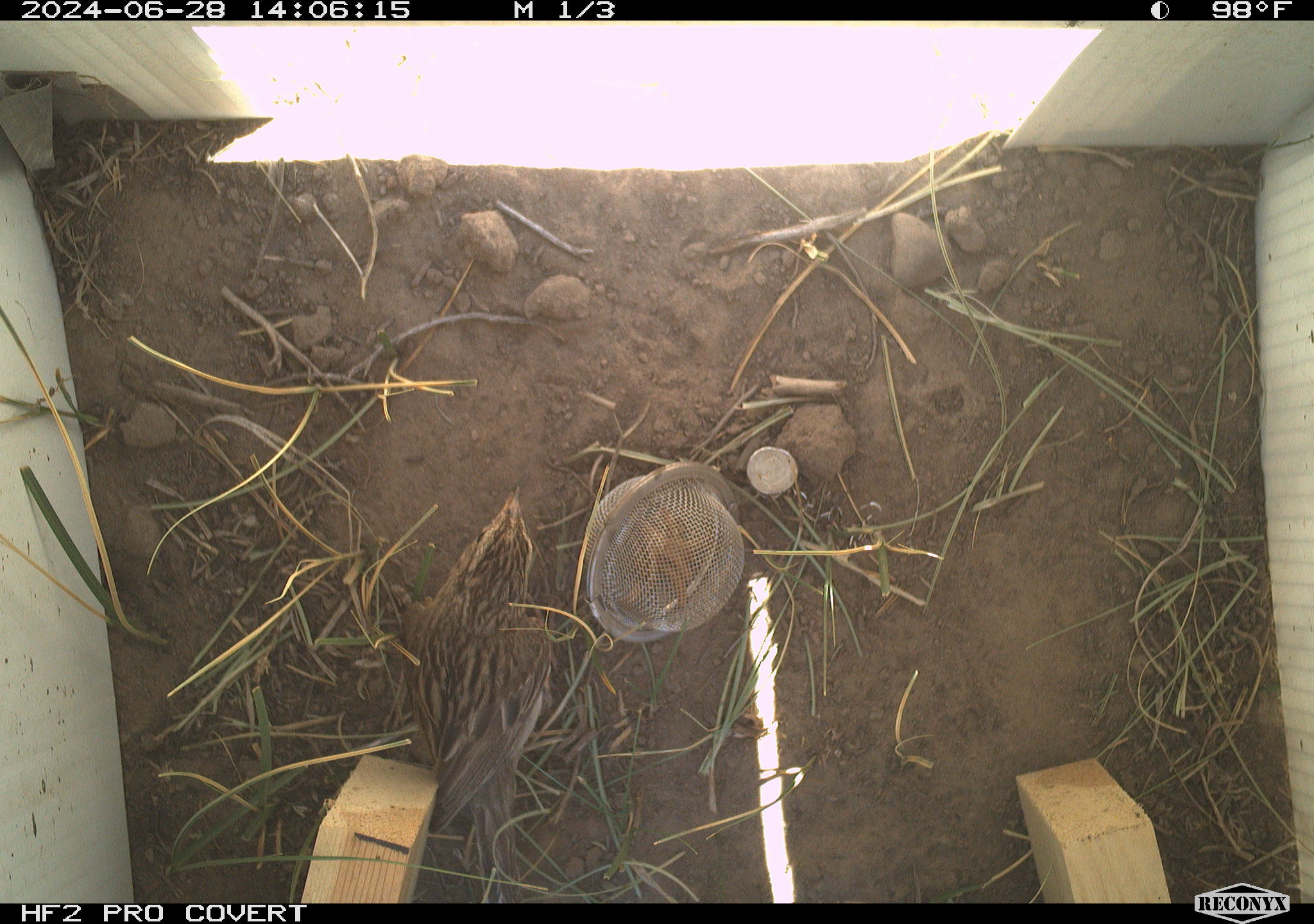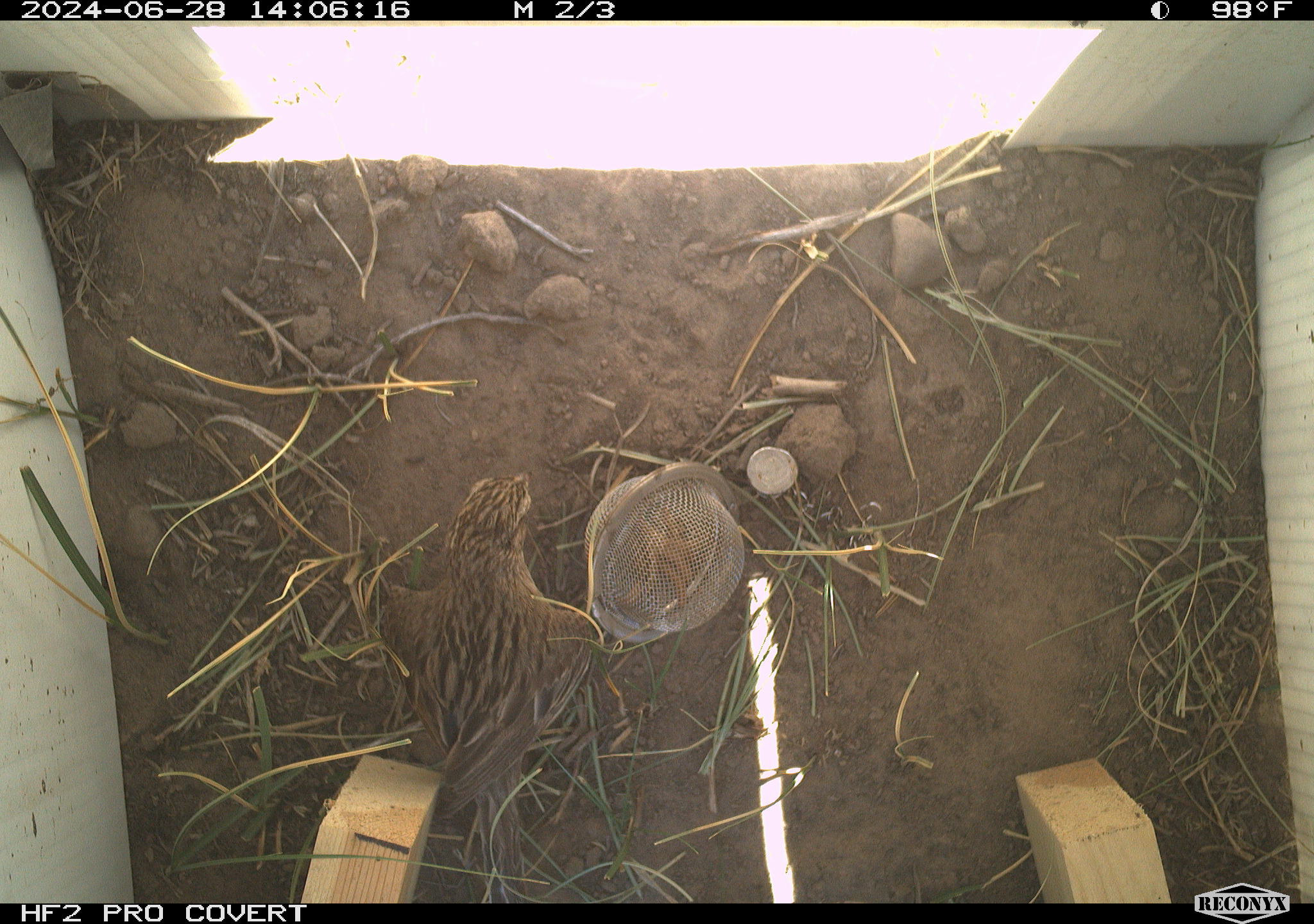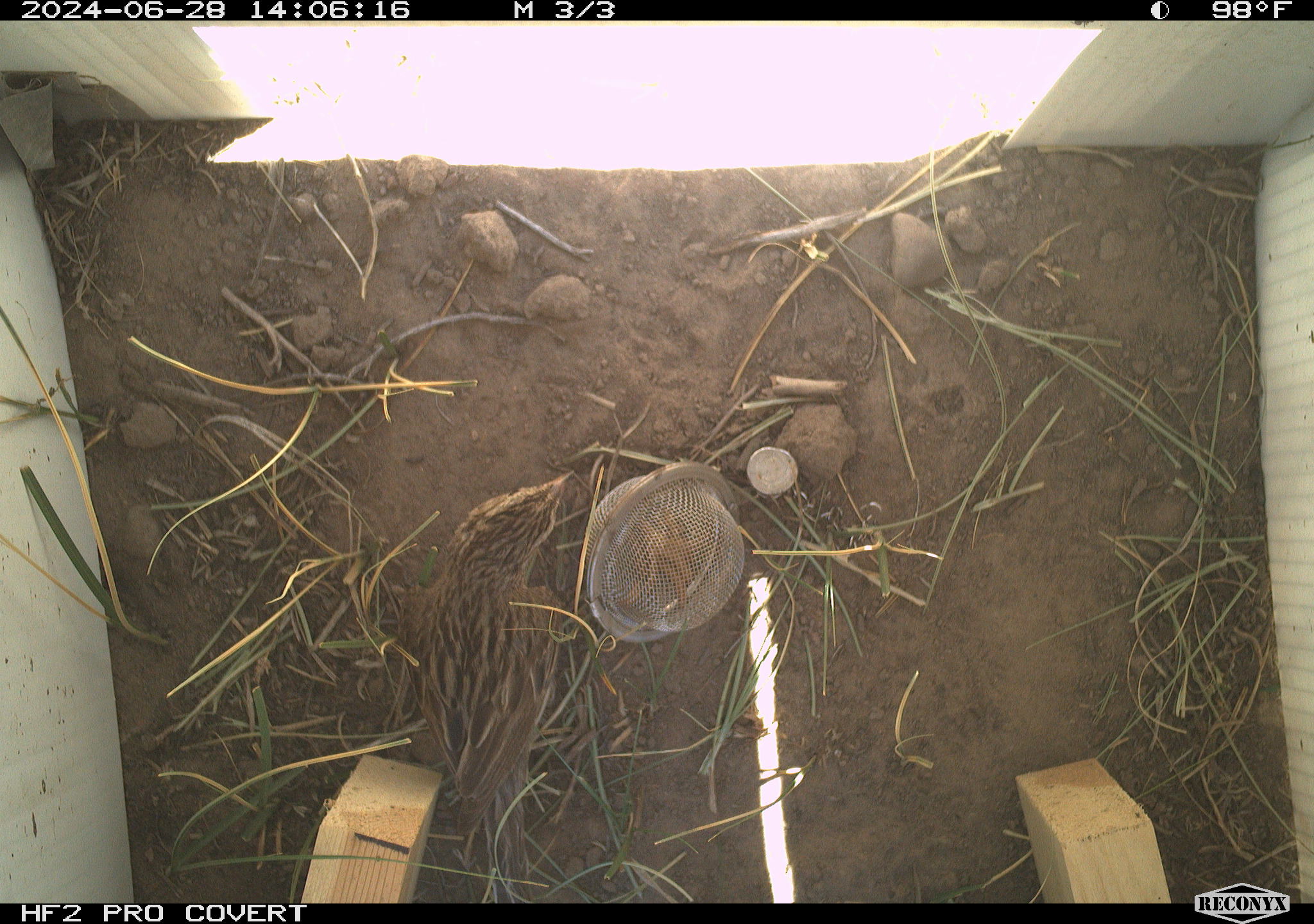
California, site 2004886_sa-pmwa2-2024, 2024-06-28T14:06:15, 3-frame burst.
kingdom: Animalia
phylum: Chordata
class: Aves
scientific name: Aves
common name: bird